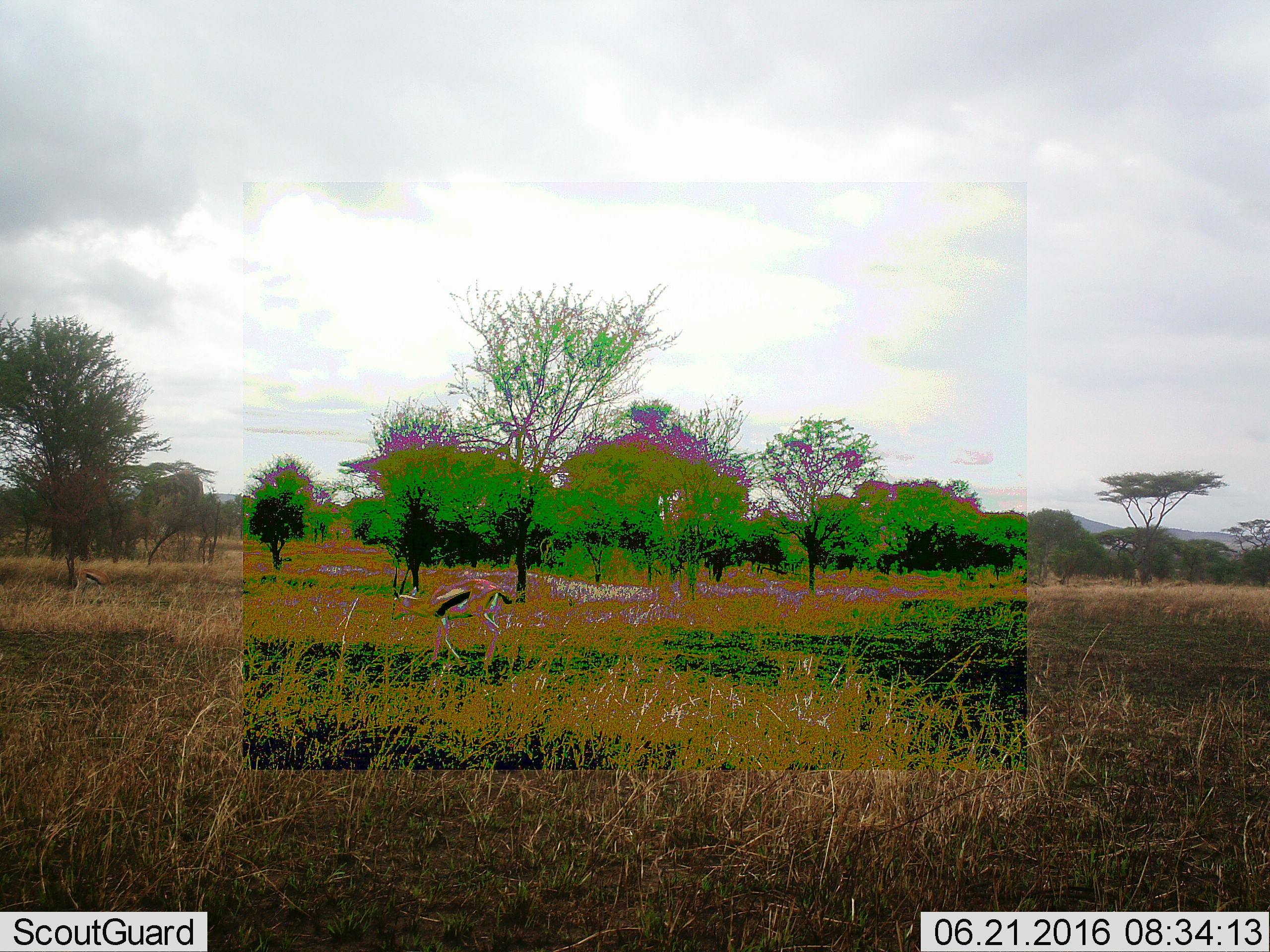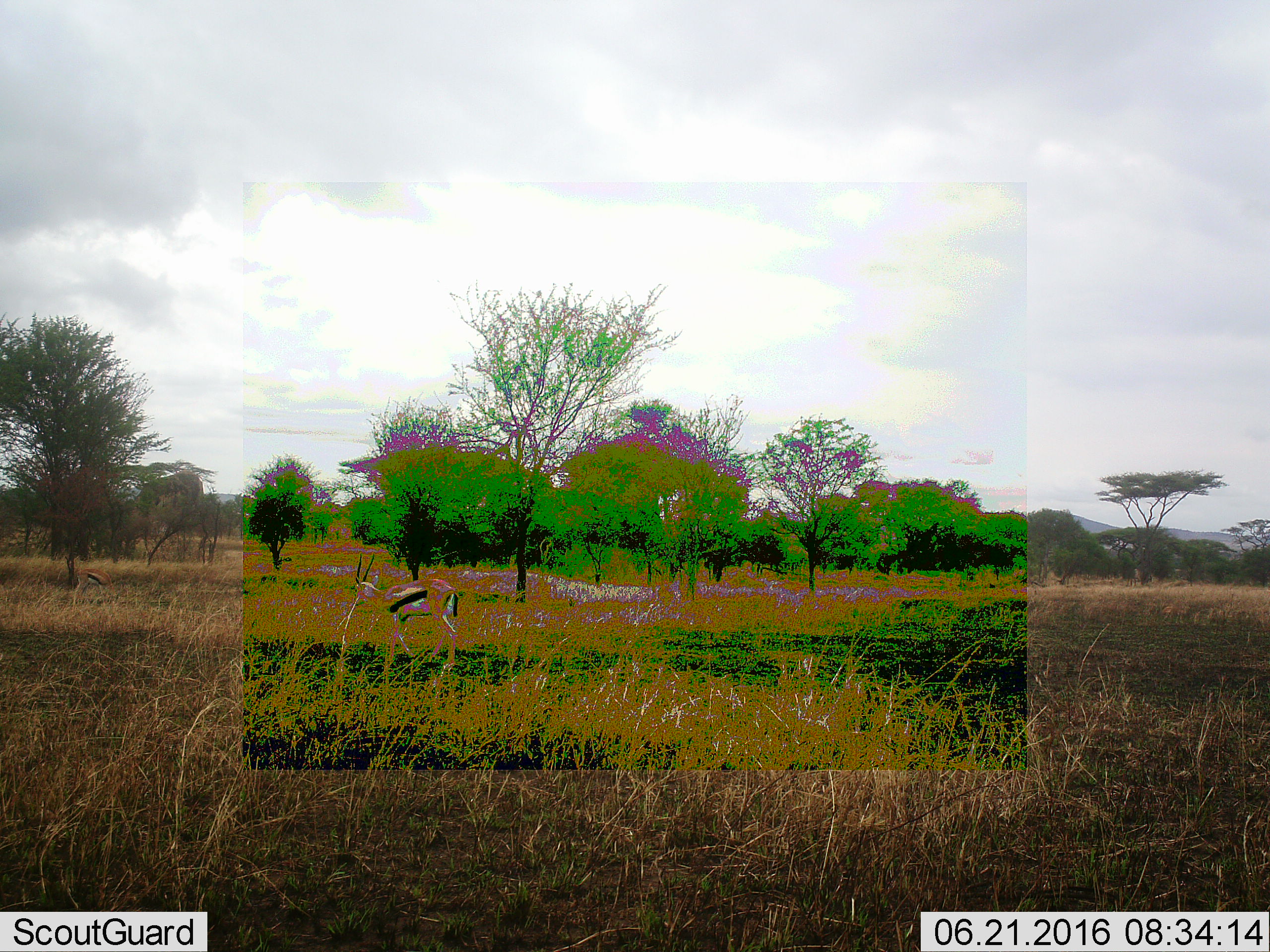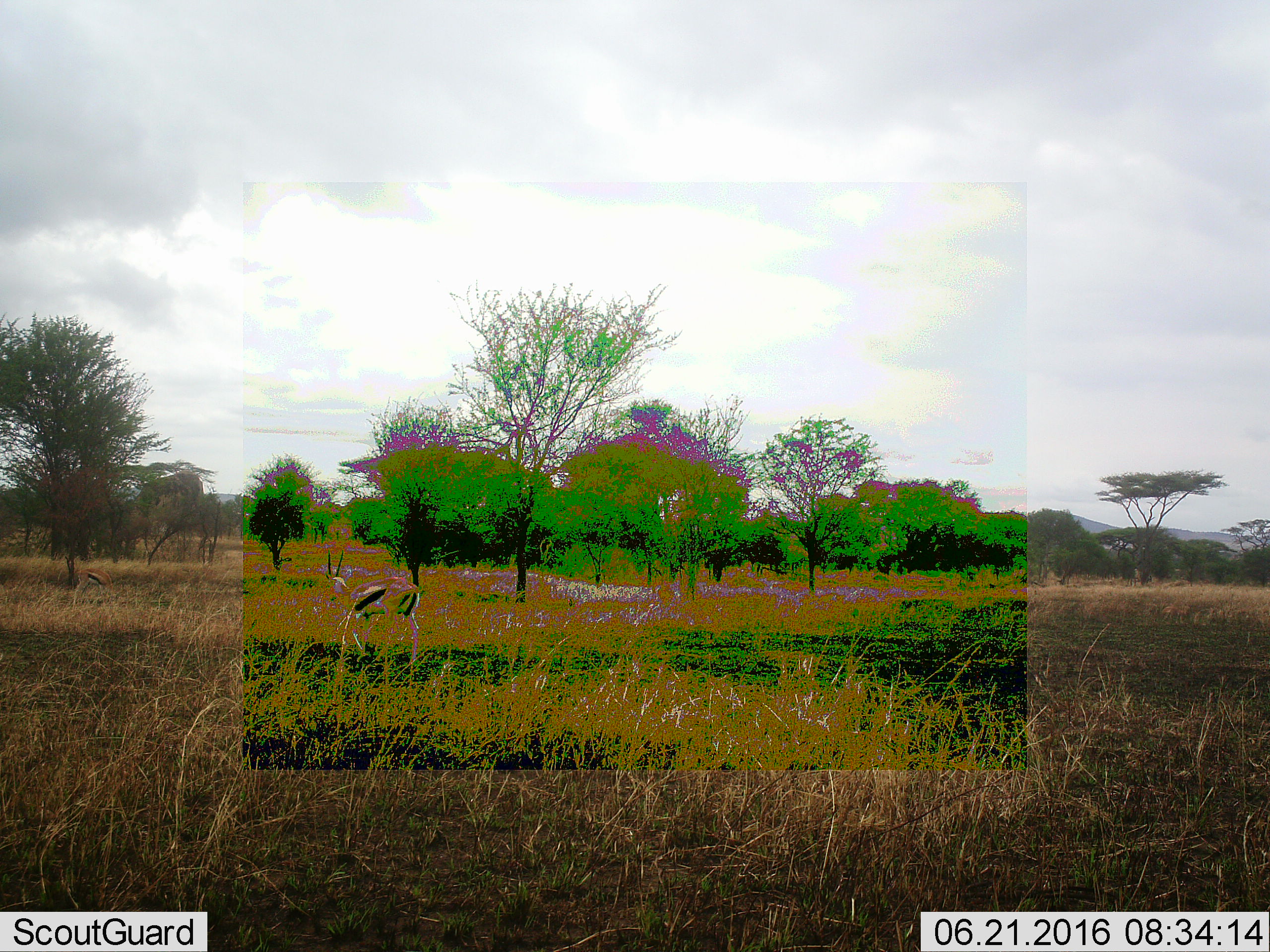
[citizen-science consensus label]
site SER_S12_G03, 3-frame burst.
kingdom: Animalia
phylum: Chordata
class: Mammalia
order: Artiodactyla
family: Bovidae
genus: Eudorcas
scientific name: Eudorcas thomsonii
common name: thomson's gazelle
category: gazellethomsons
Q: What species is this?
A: Gazellethomsons (thomson's gazelle) (Eudorcas thomsonii).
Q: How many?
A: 1.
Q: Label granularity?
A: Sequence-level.